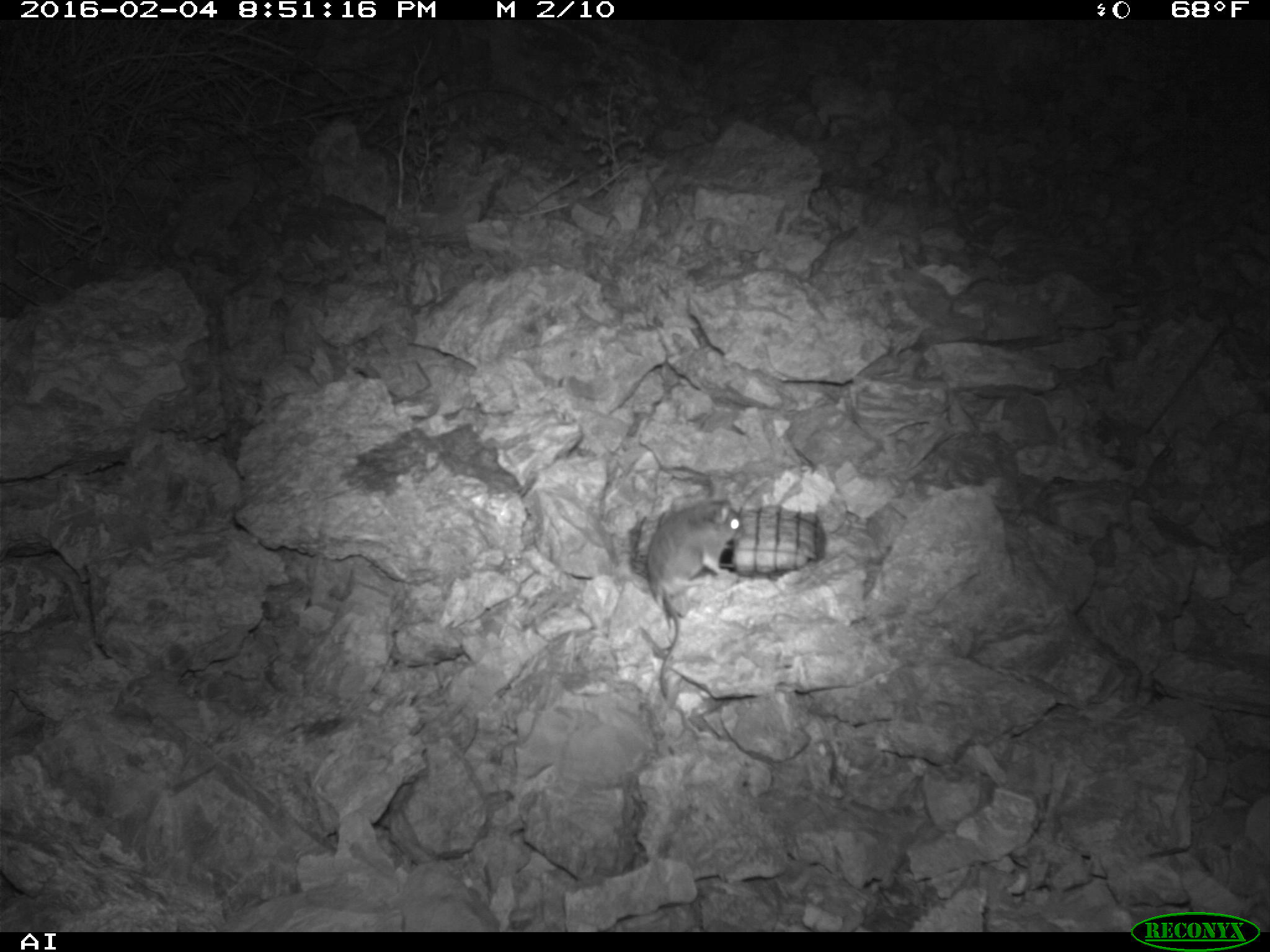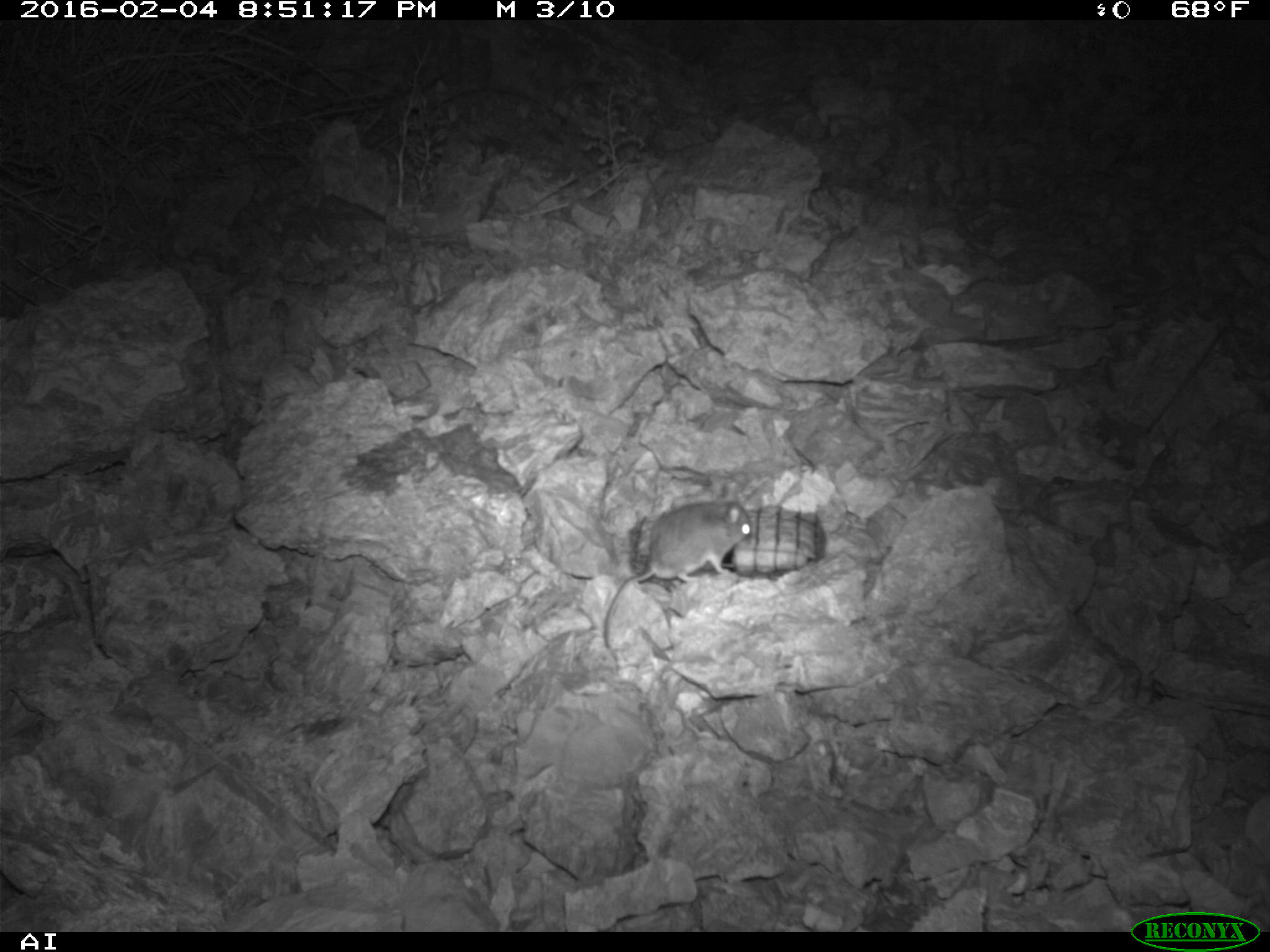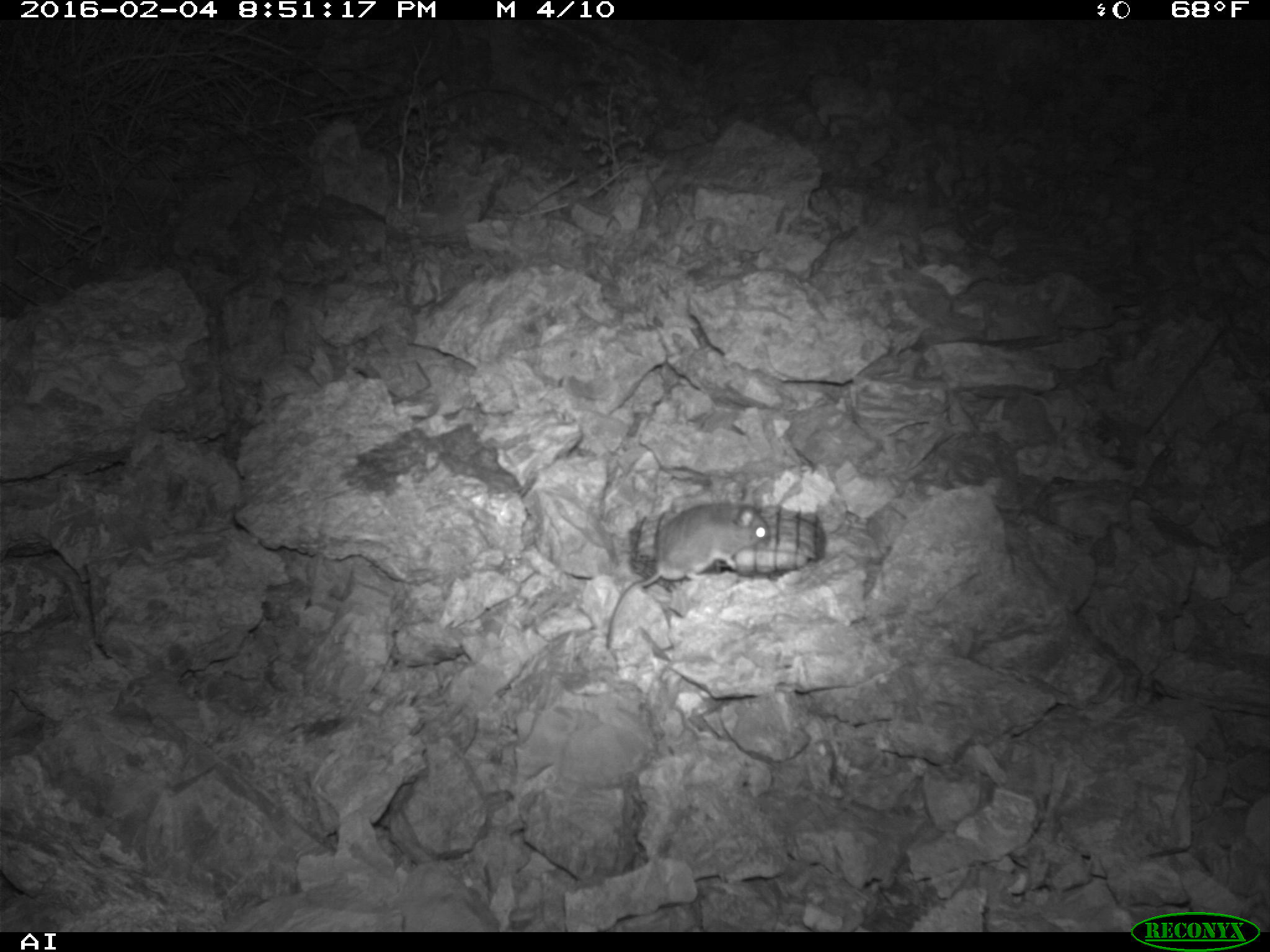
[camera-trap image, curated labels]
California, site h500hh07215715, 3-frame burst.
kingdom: Animalia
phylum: Chordata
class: Mammalia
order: Rodentia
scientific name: Rodentia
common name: rodent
Rodent (Rodentia).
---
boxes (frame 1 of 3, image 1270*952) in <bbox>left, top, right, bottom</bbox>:
rodent: <bbox>647, 495, 745, 699</bbox>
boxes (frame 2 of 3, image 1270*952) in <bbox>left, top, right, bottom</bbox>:
rodent: <bbox>600, 480, 753, 651</bbox>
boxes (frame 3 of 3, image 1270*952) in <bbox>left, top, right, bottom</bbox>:
rodent: <bbox>603, 500, 770, 650</bbox>